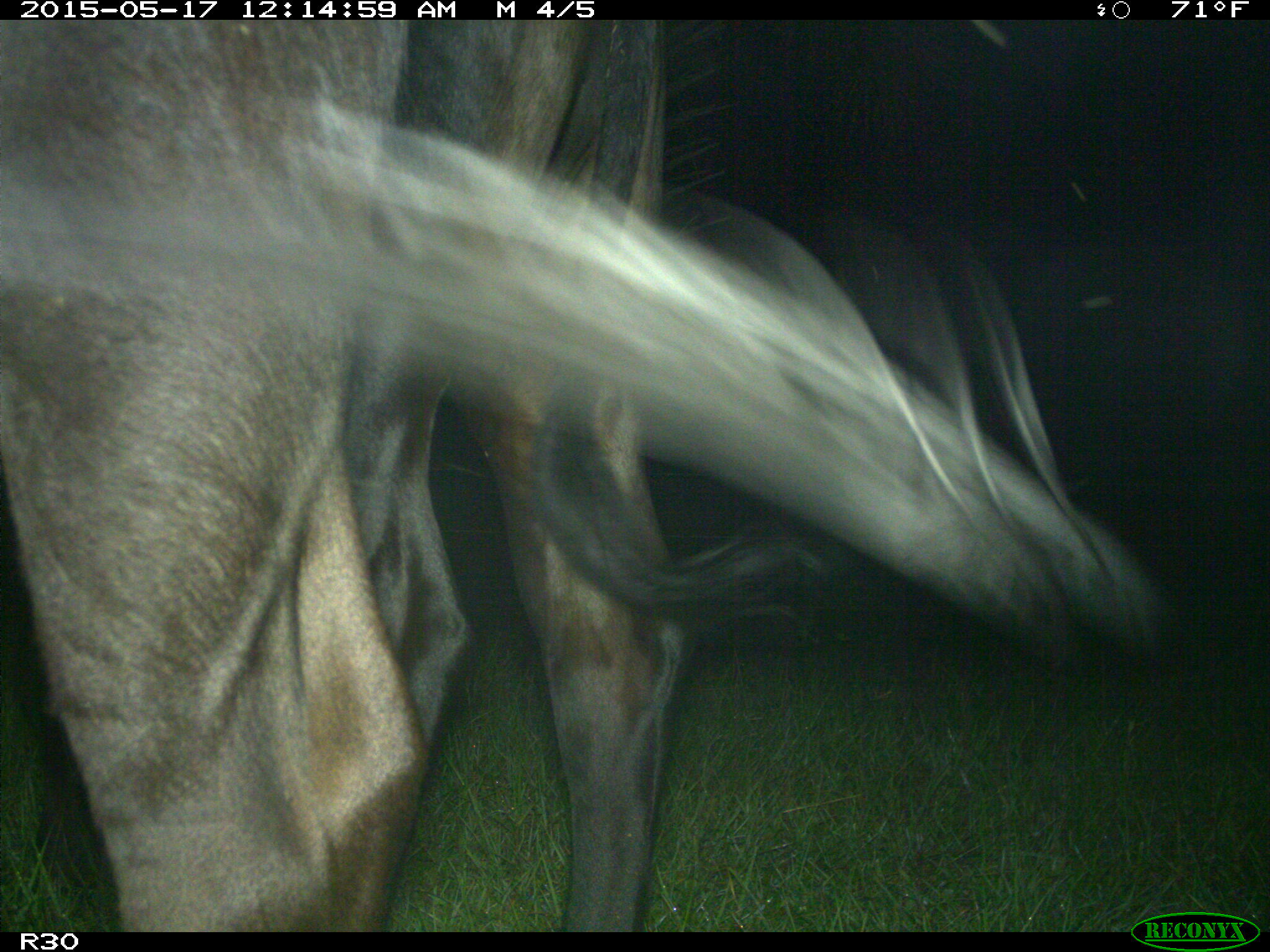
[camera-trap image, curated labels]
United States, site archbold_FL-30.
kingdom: Animalia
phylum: Chordata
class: Mammalia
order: Artiodactyla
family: Bovidae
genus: Bos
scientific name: Bos taurus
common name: domestic cow